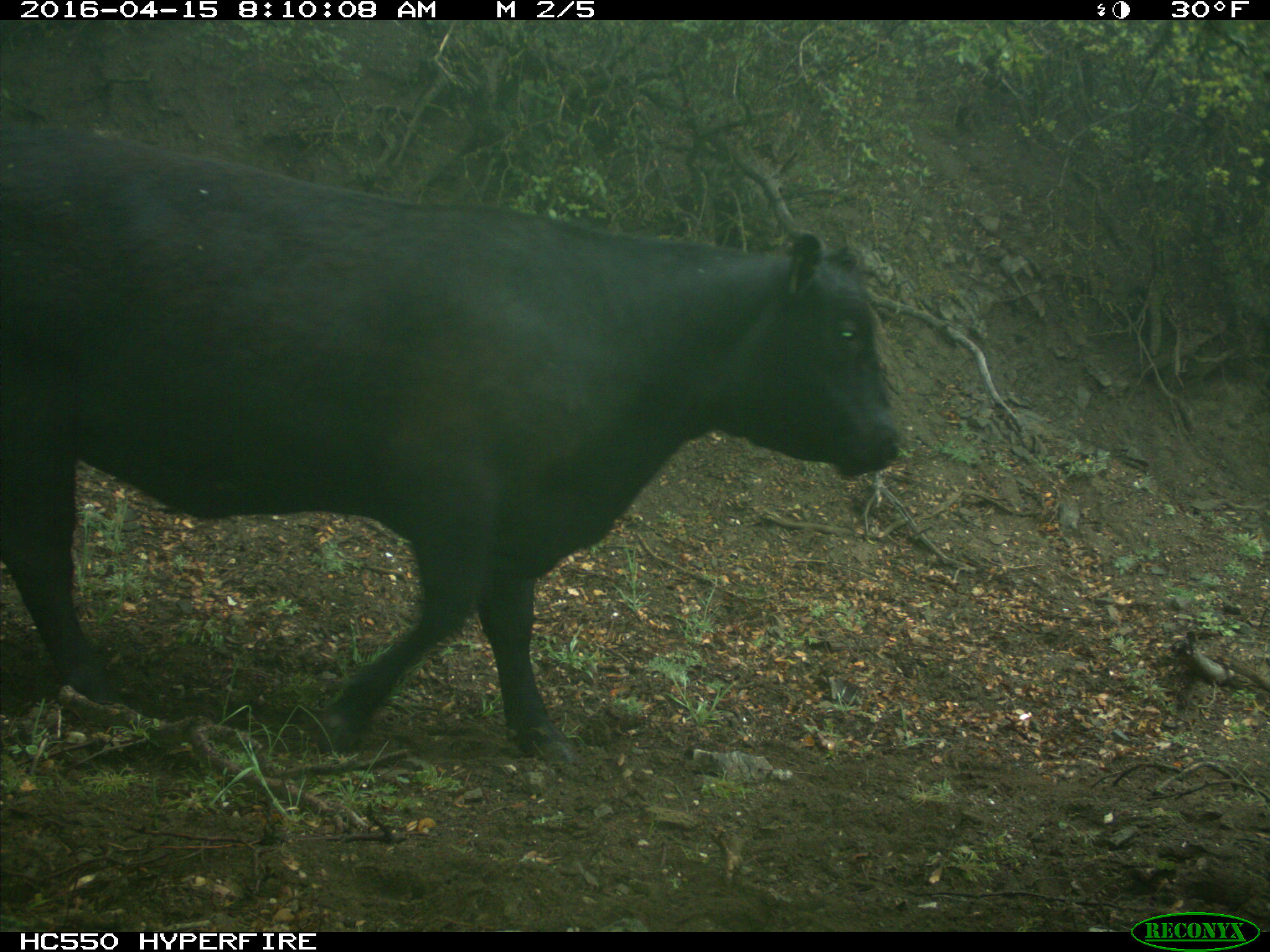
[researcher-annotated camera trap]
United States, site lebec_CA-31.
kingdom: Animalia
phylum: Chordata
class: Mammalia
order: Artiodactyla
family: Bovidae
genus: Bos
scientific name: Bos taurus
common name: domestic cow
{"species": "Bos taurus (domestic cow)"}